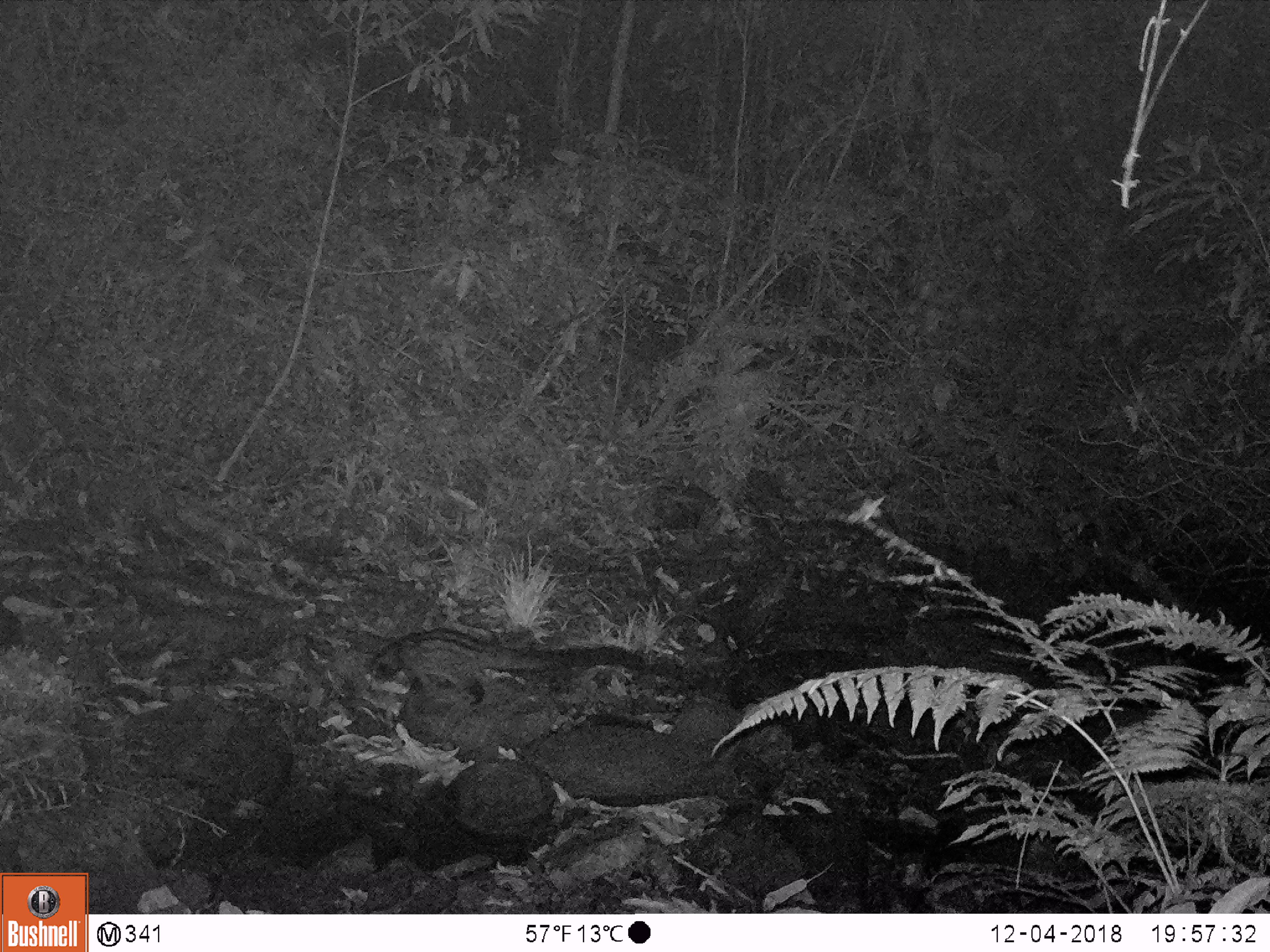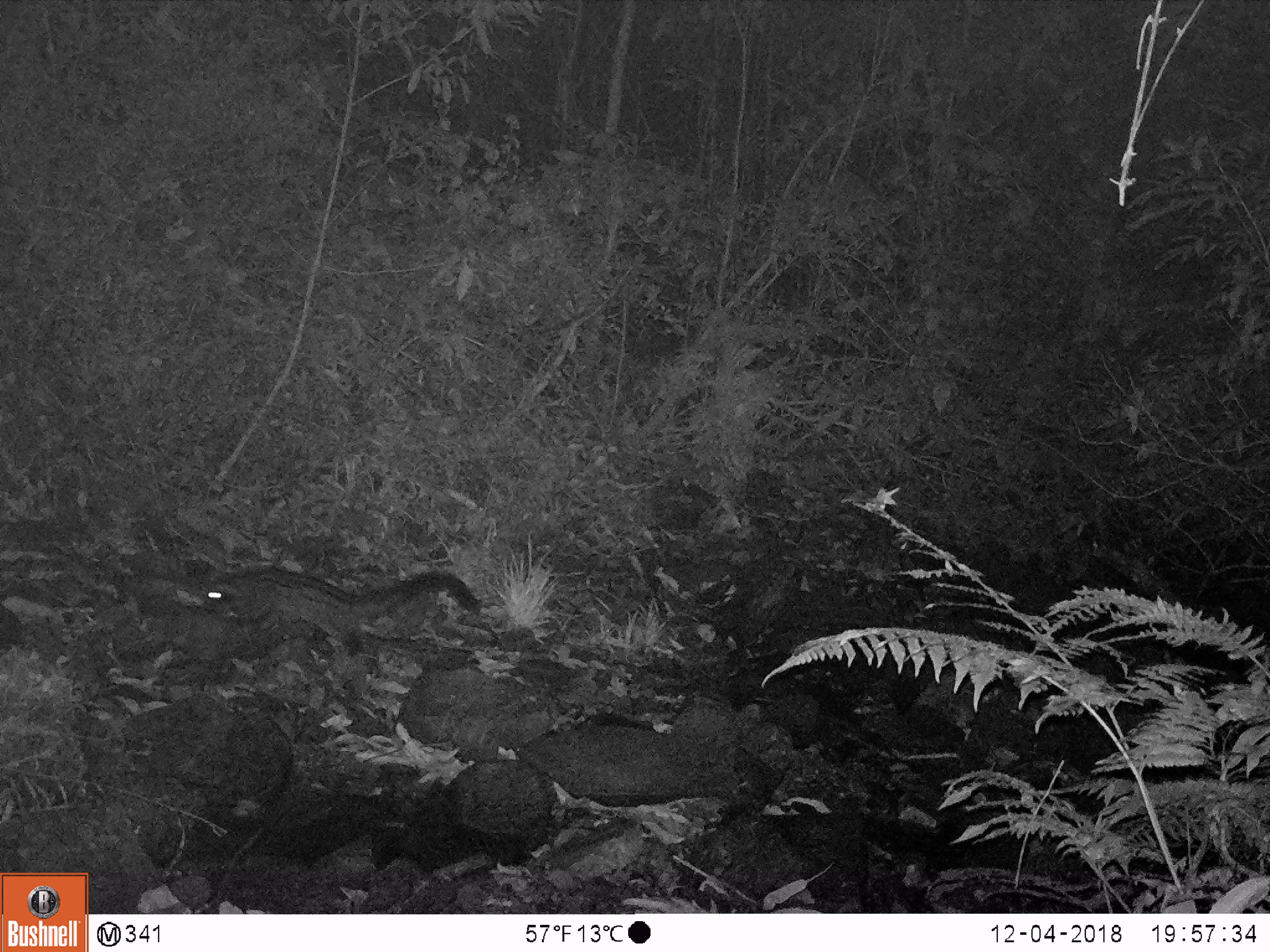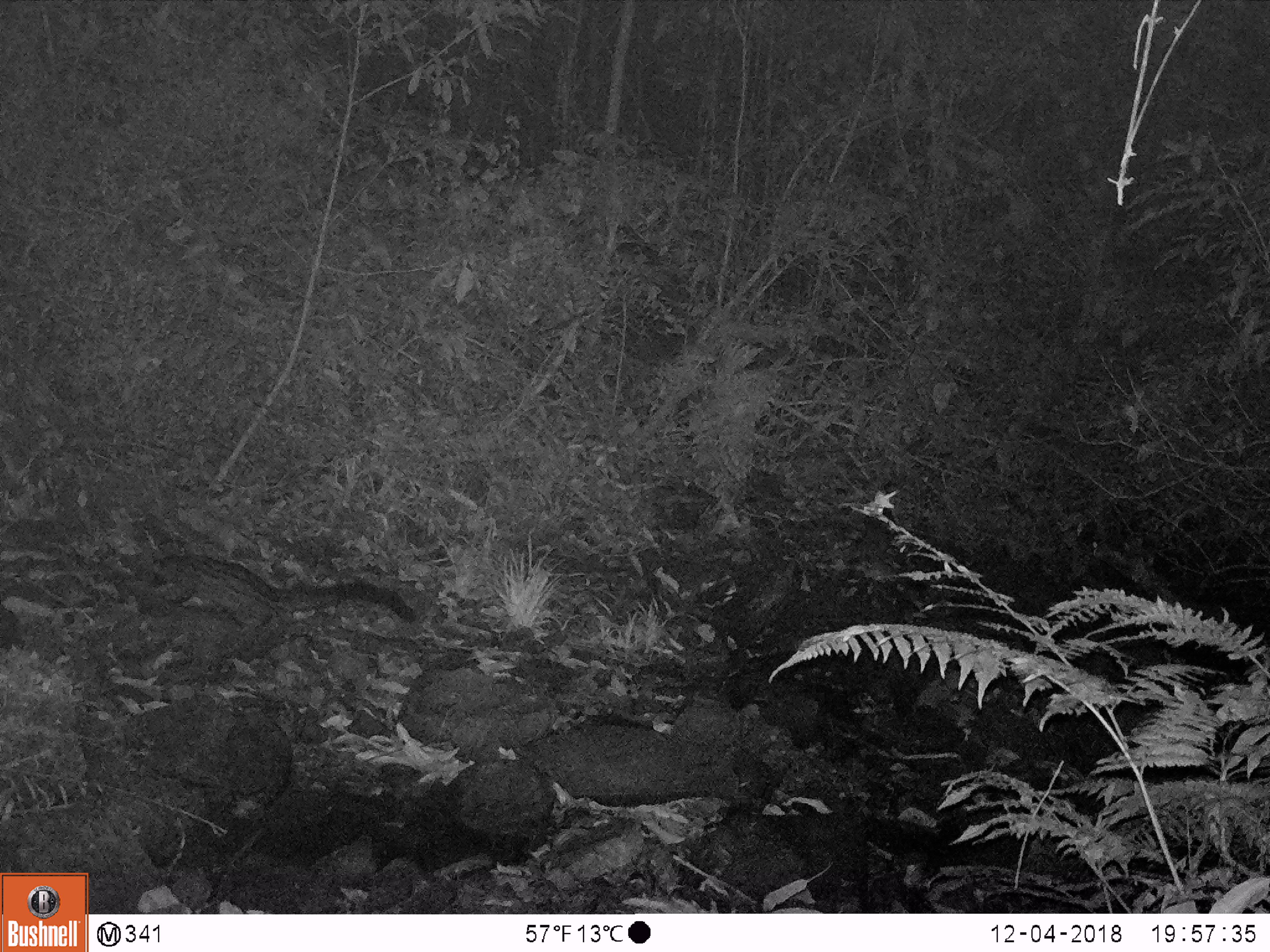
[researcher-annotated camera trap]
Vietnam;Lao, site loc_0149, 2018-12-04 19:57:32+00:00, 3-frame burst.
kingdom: Animalia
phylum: Chordata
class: Mammalia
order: Carnivora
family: Viverridae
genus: Paradoxurus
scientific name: Paradoxurus hermaphroditus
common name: common palm civet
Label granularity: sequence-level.